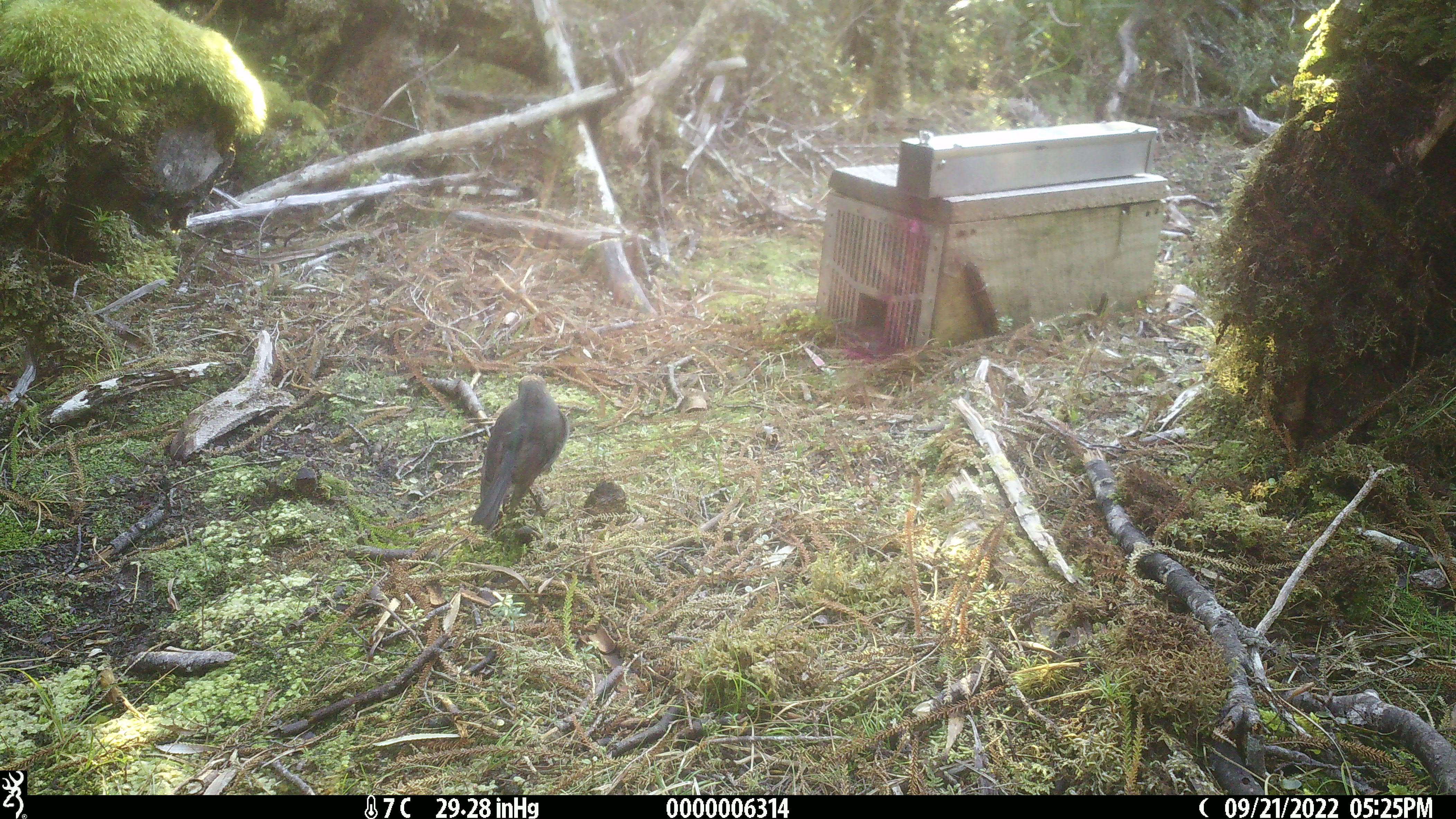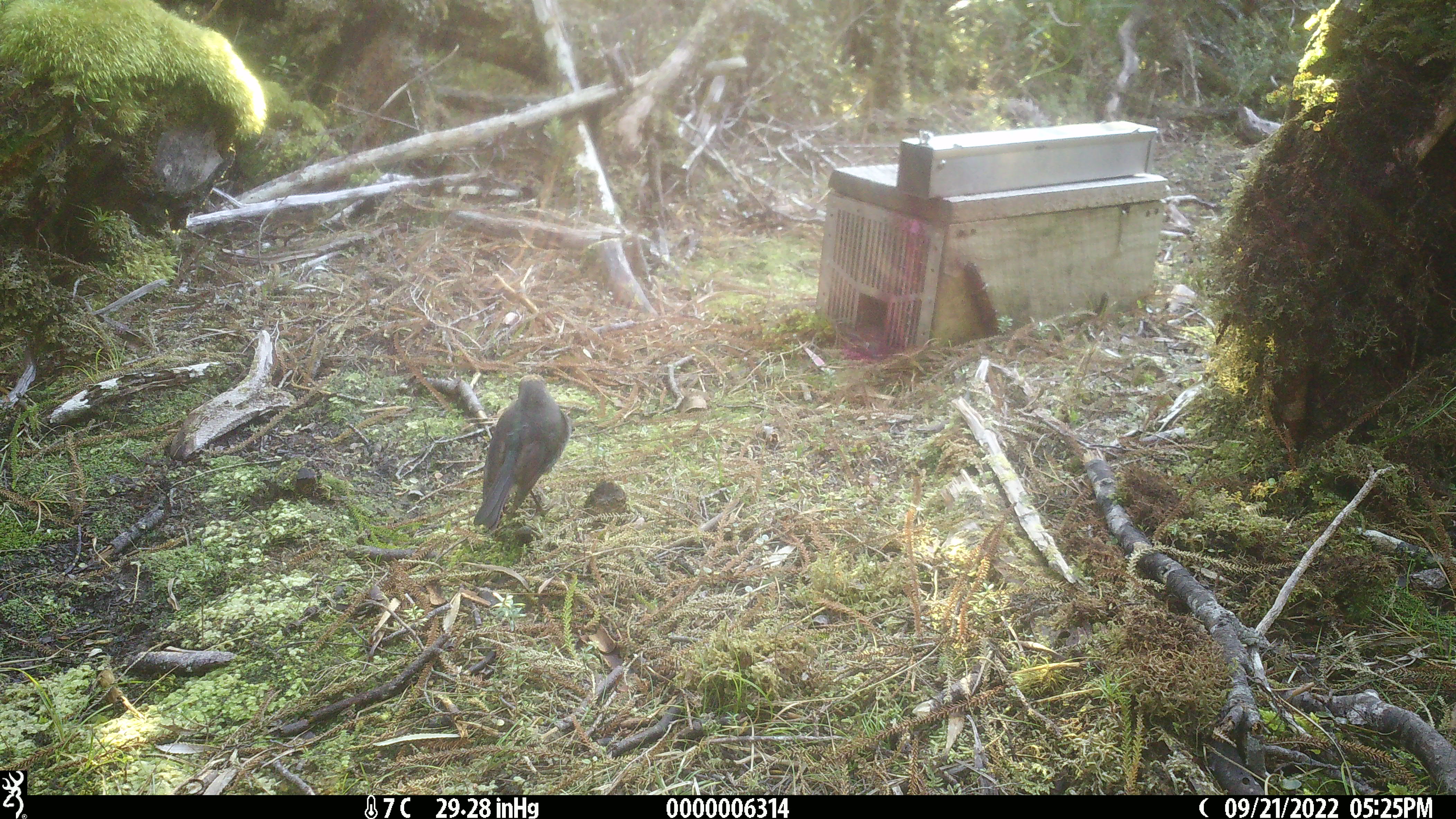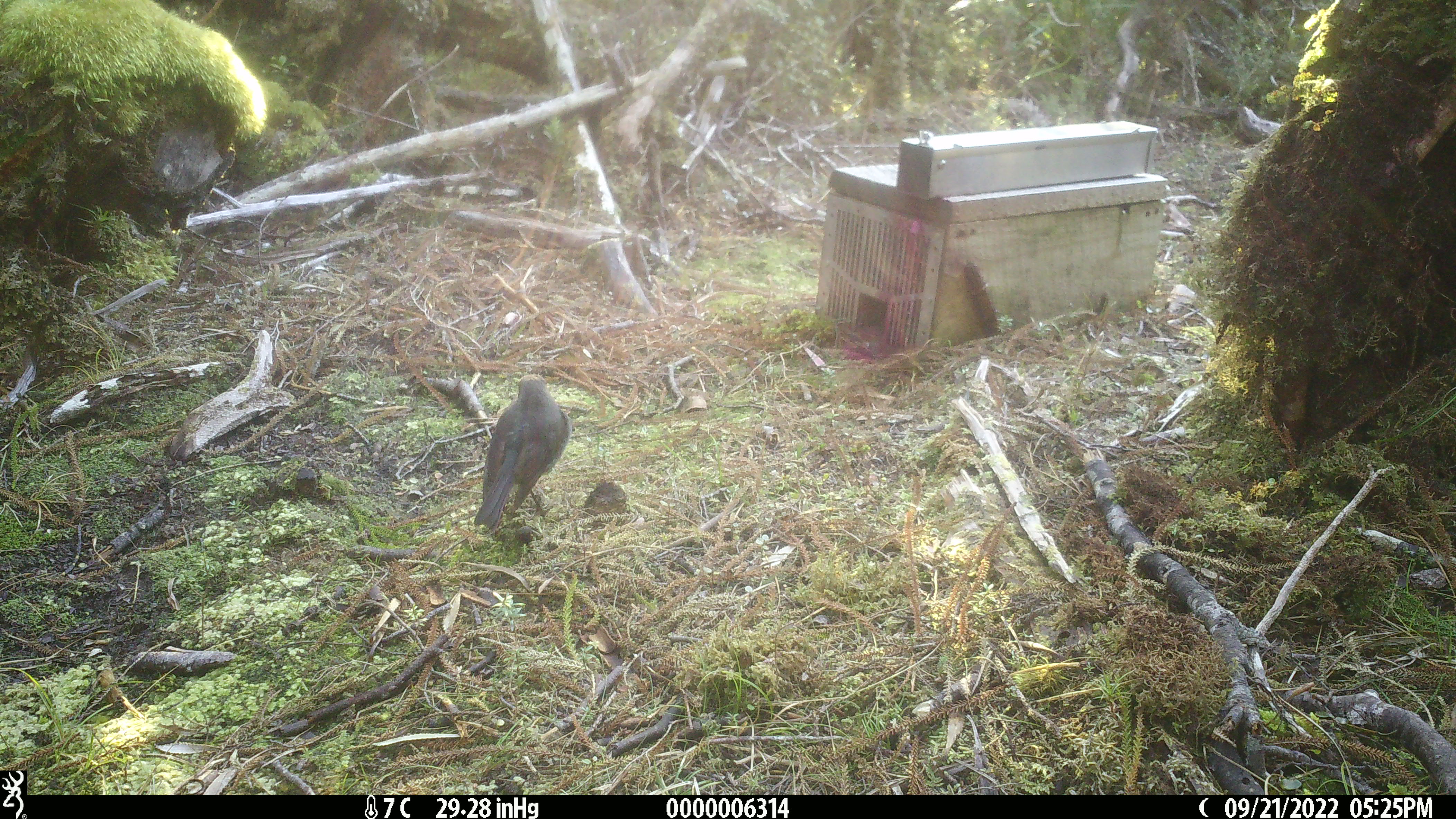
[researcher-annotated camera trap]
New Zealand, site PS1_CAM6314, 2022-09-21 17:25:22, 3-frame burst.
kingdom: Animalia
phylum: Chordata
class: Aves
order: Passeriformes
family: Petroicidae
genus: Petroica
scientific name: Petroica australis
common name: new zealand robin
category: robin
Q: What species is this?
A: Robin (new zealand robin) (Petroica australis).